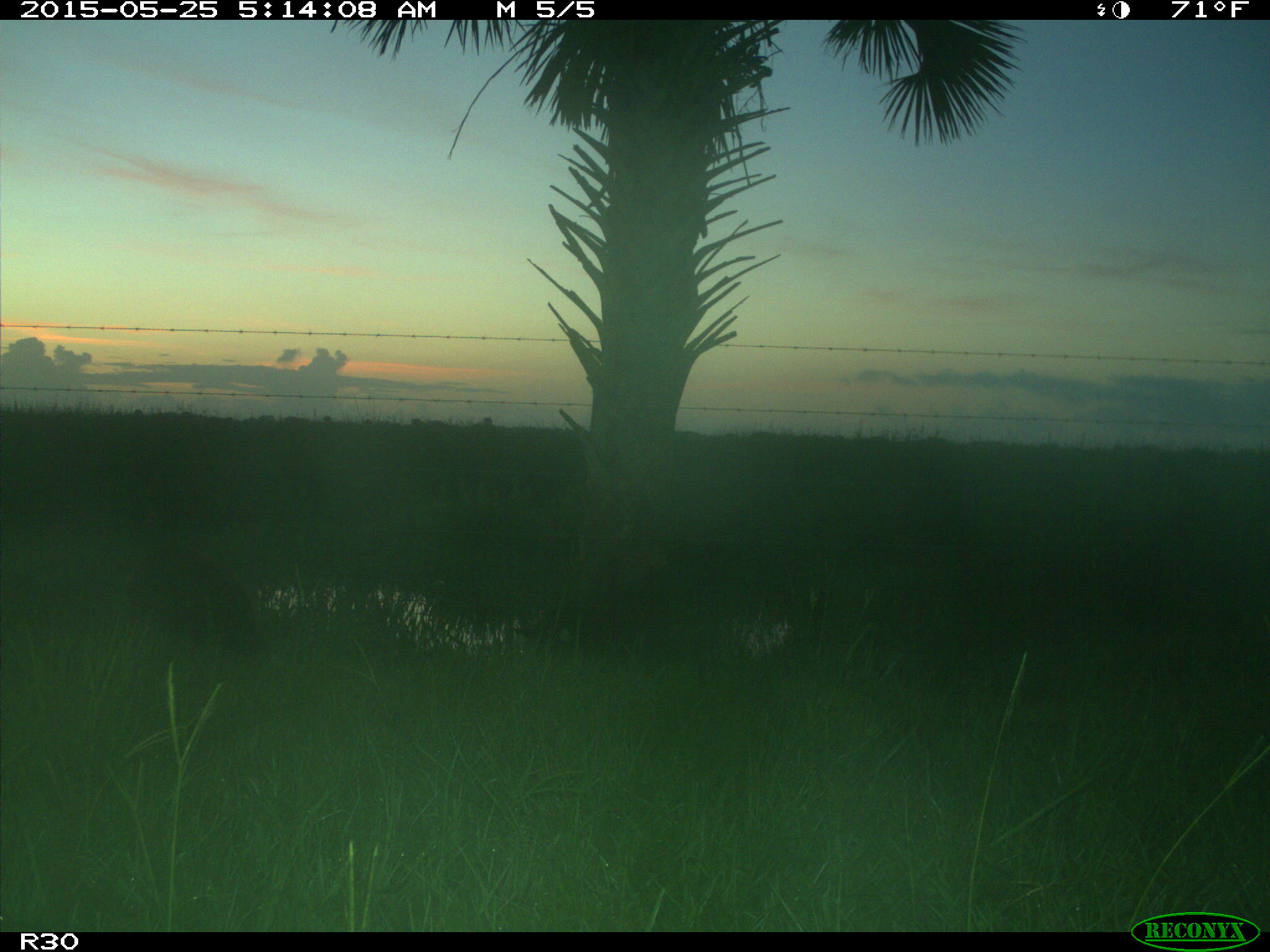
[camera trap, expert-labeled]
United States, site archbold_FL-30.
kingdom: Animalia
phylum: Chordata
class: Mammalia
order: Artiodactyla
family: Suidae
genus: Sus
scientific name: Sus scrofa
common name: wild boar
Sus scrofa (wild boar).